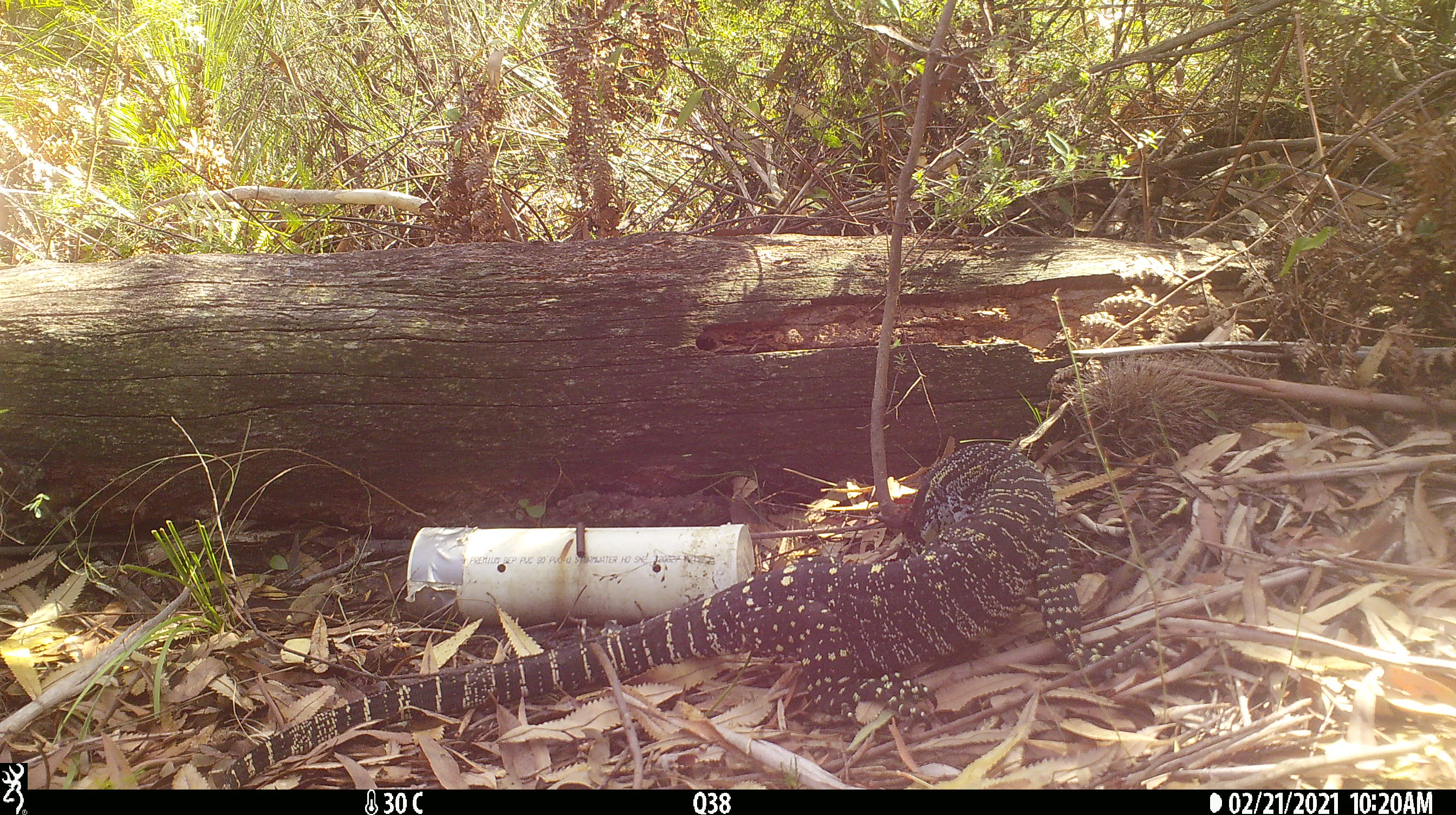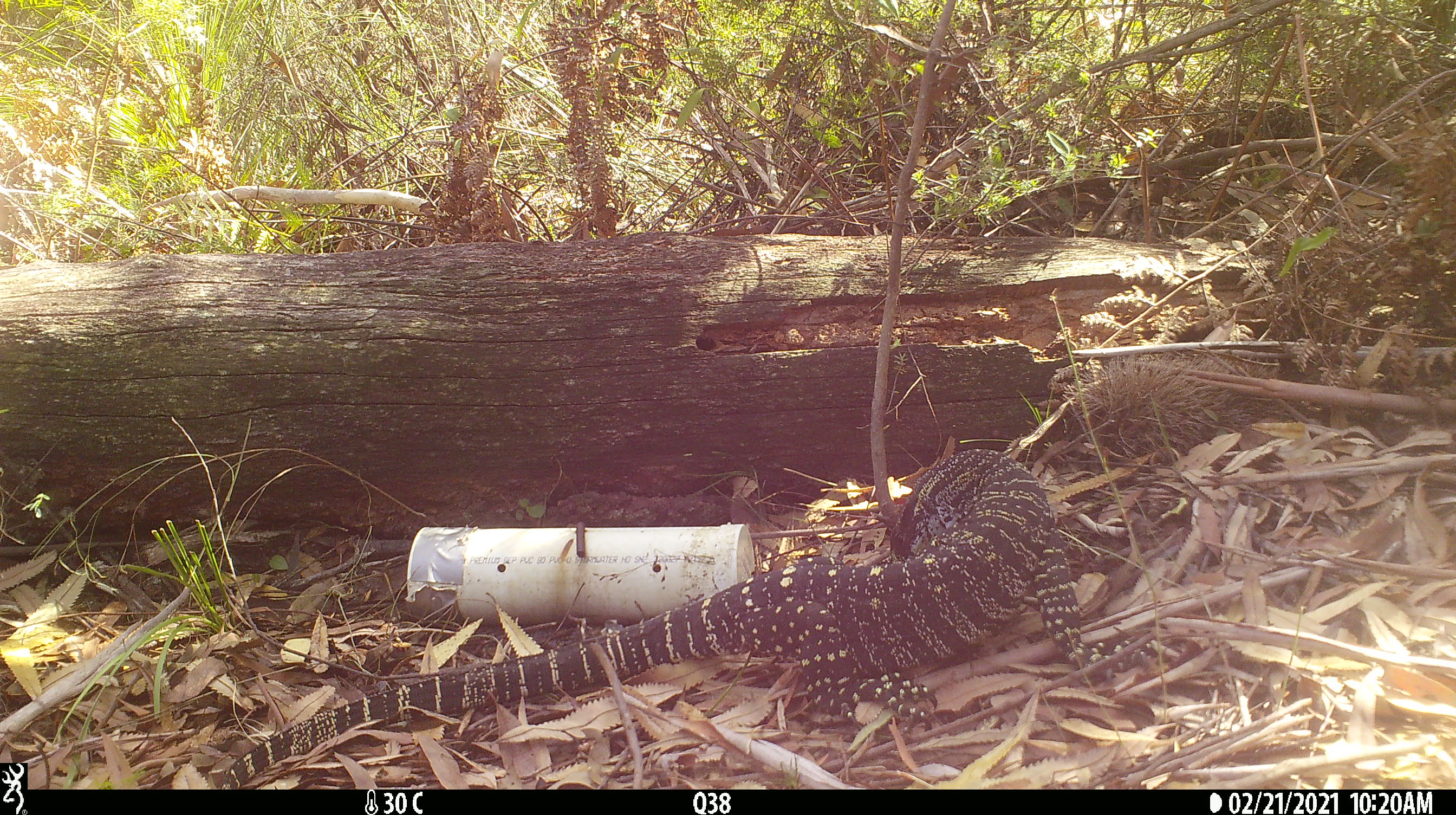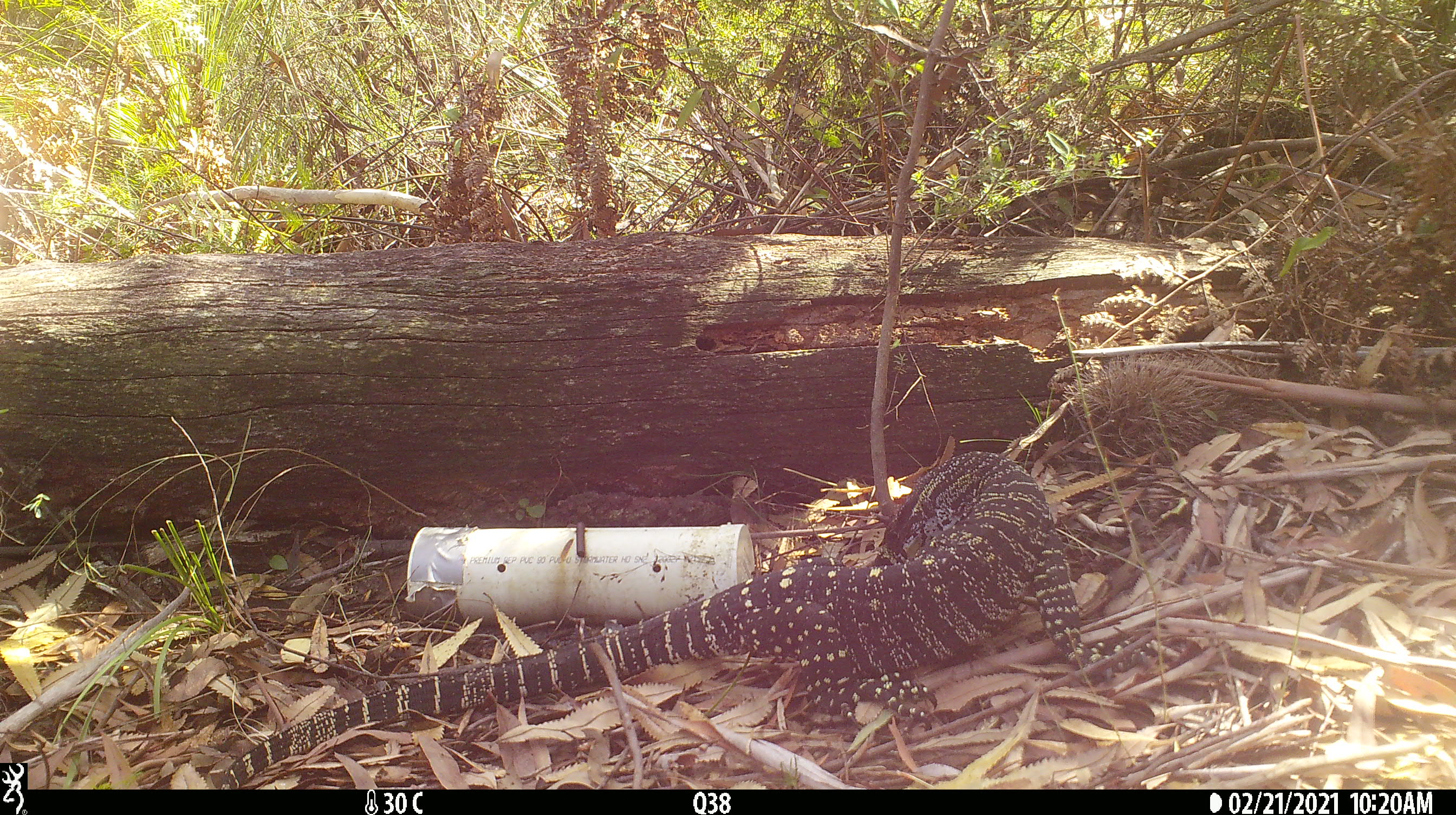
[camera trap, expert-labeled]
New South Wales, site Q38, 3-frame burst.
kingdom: Animalia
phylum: Chordata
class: Reptilia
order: Squamata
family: Varanidae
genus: Varanus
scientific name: Varanus varius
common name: lace monitor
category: goanna